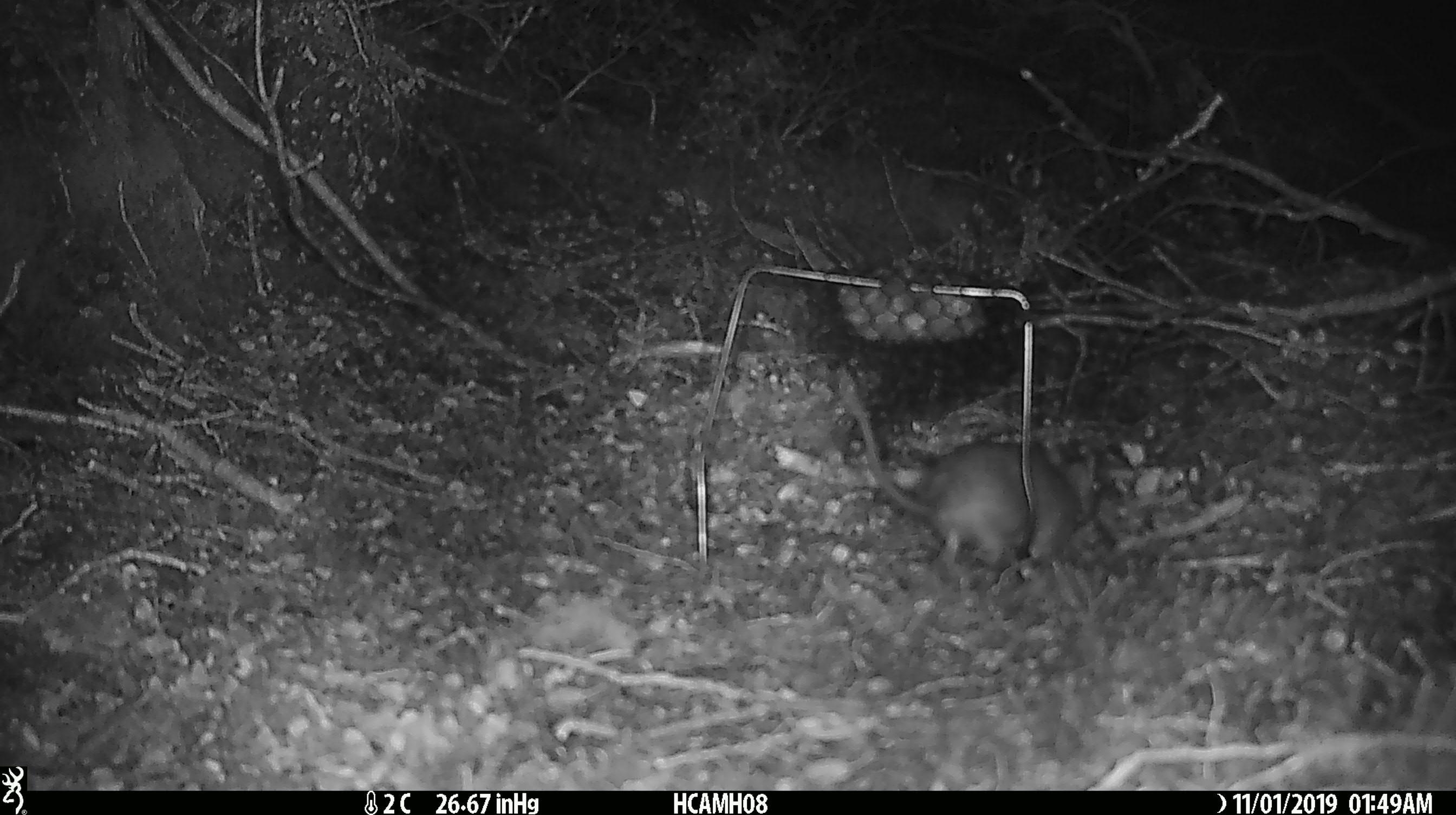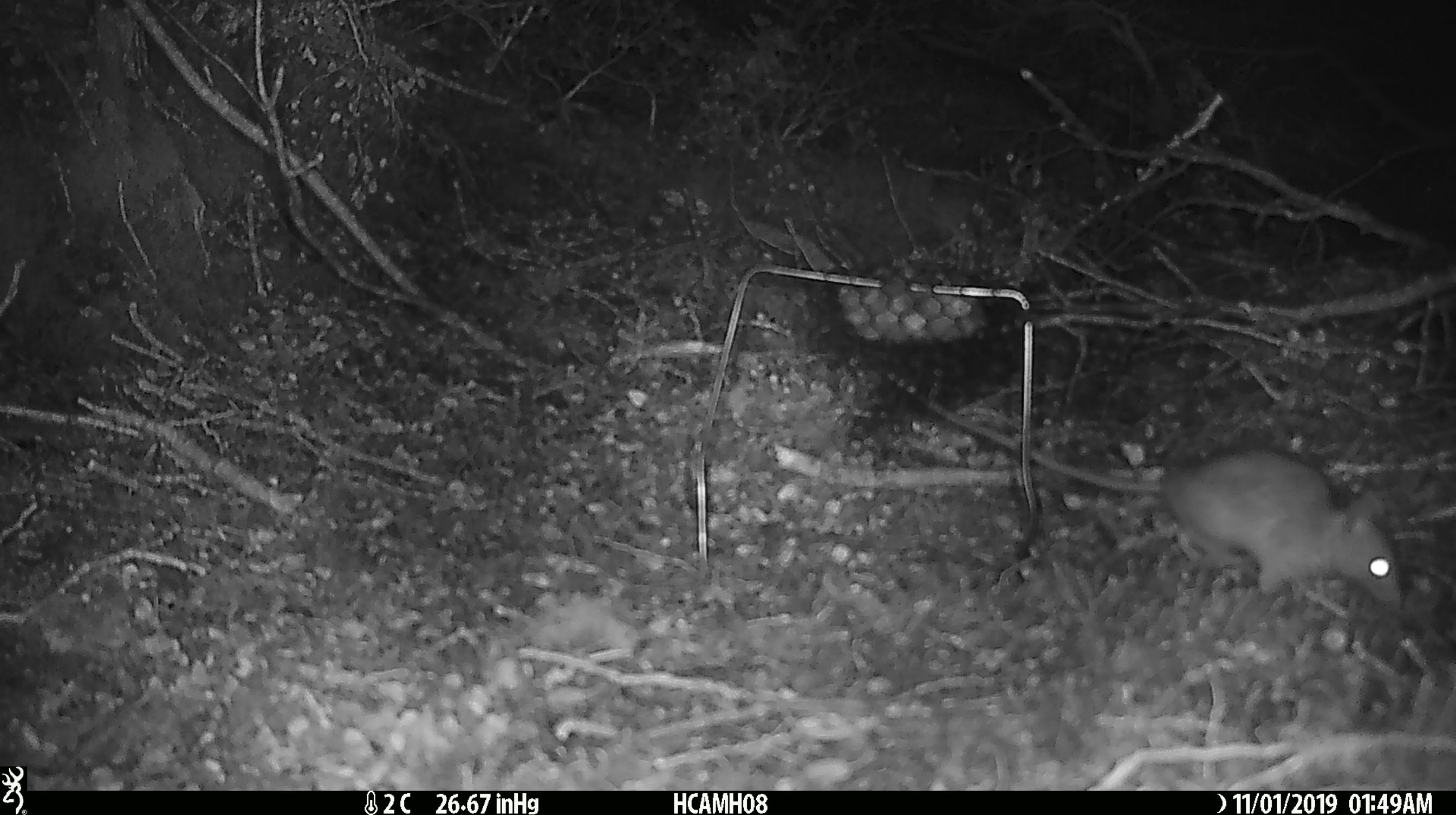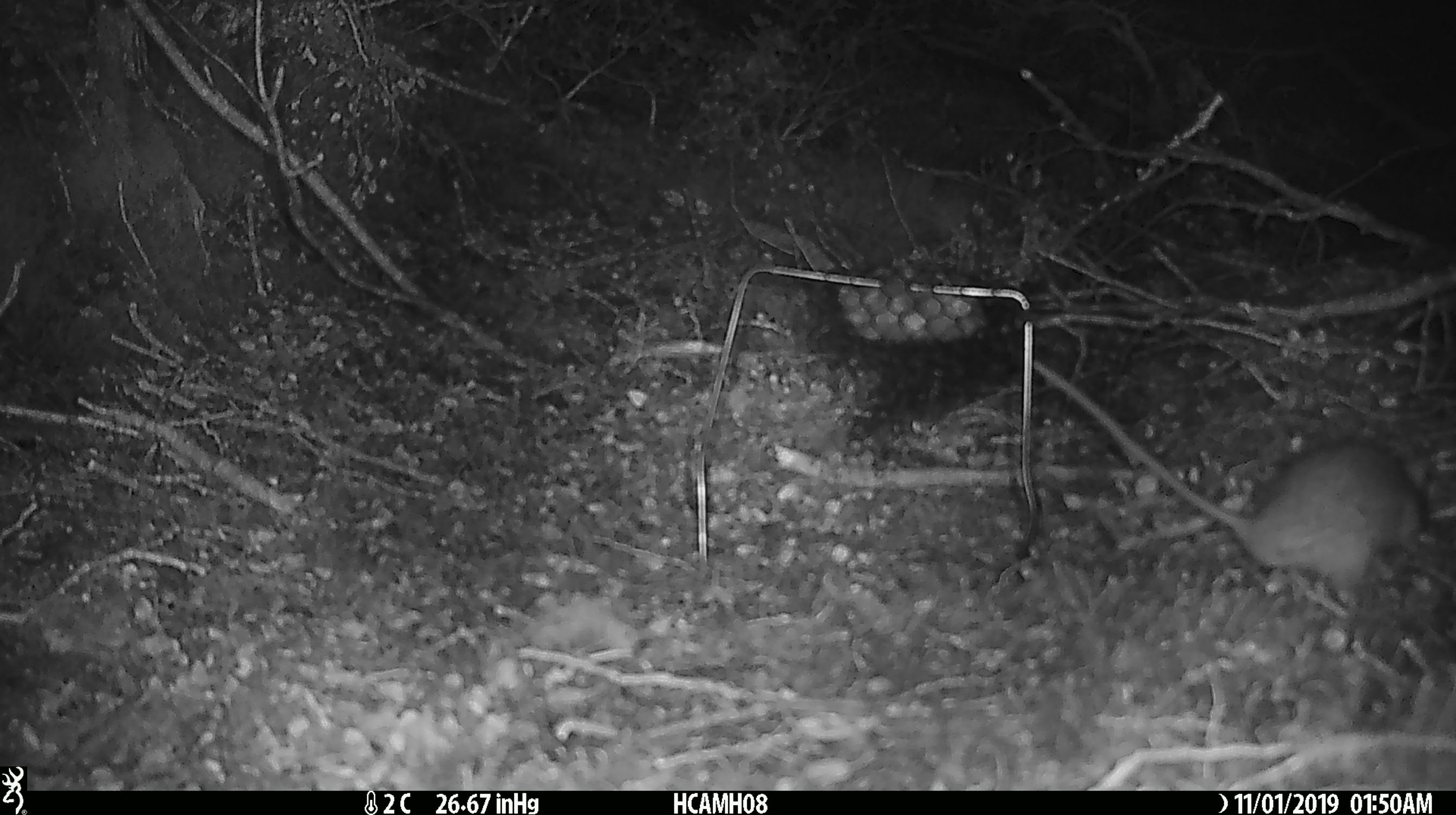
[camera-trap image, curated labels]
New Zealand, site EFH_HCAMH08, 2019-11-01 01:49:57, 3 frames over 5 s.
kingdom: Animalia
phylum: Chordata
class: Mammalia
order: Rodentia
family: Muridae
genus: Rattus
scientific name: Rattus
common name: rat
Rat (Rattus).